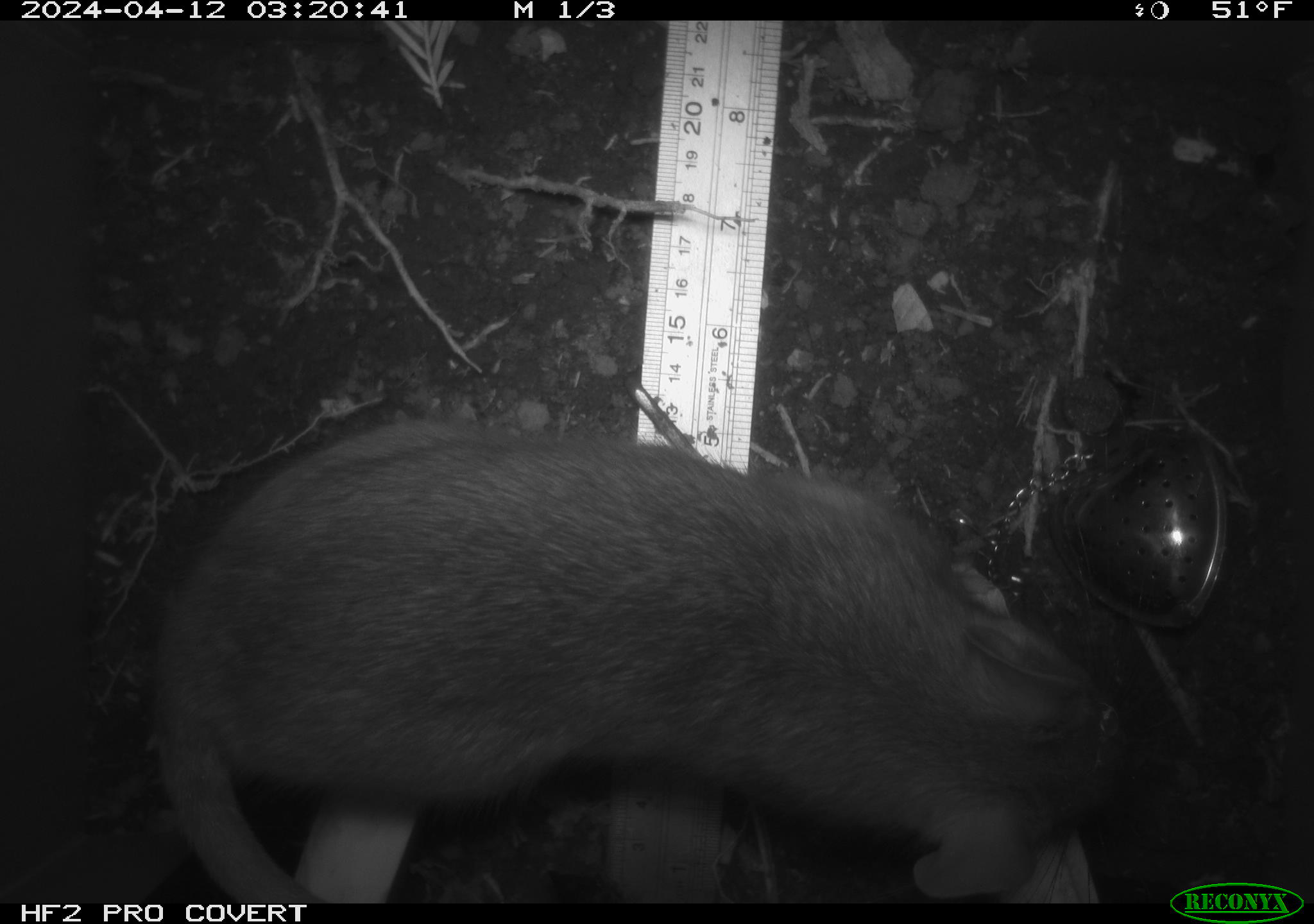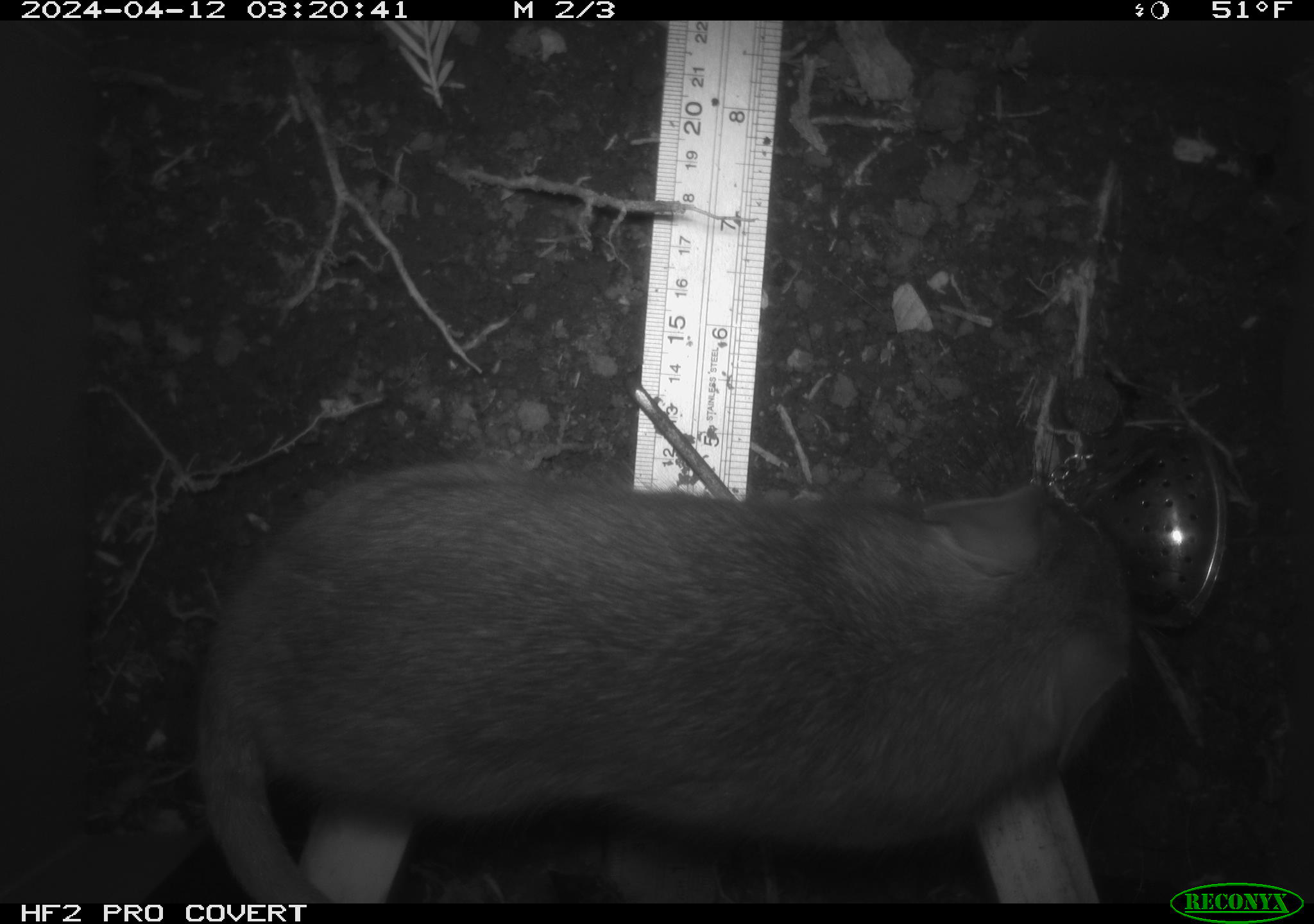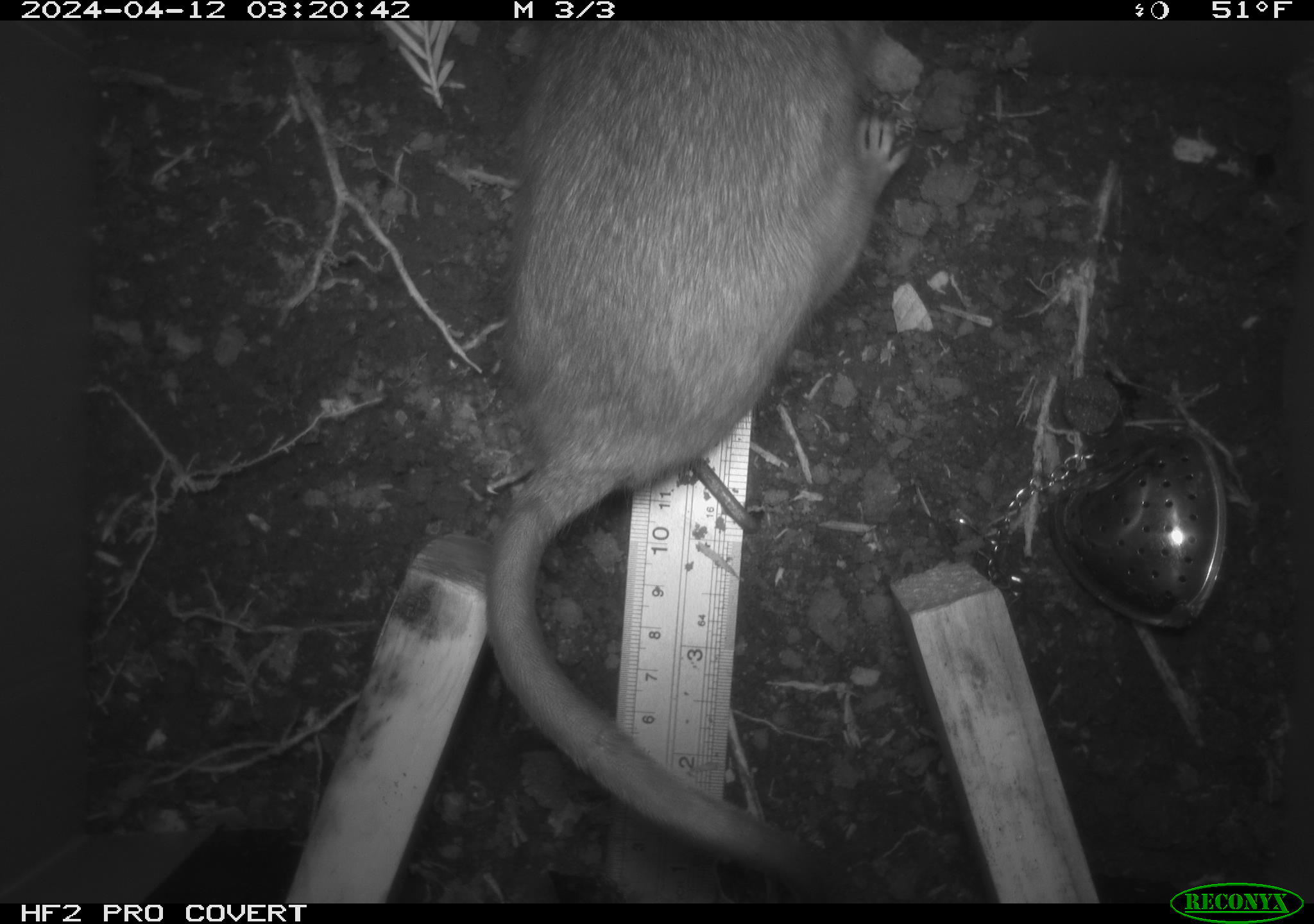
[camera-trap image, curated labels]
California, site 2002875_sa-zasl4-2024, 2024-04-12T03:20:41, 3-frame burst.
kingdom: Animalia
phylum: Chordata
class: Mammalia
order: Rodentia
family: Cricetidae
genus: Neotoma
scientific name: Neotoma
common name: pack rat or woodrat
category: neotoma species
Neotoma species (pack rat or woodrat) (Neotoma).